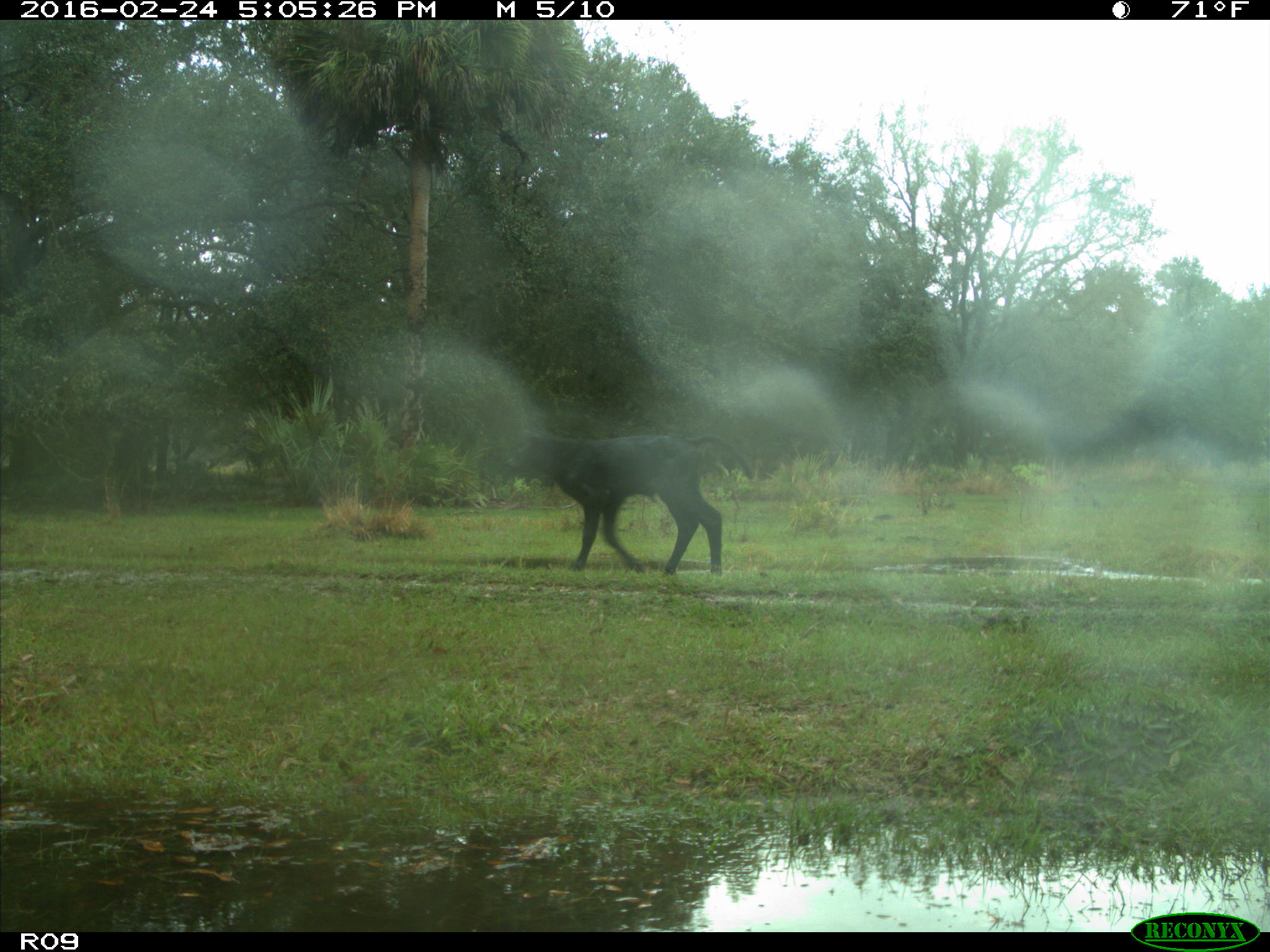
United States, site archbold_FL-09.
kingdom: Animalia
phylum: Chordata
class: Mammalia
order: Artiodactyla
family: Bovidae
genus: Bos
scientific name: Bos taurus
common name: domestic cow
Bos taurus (domestic cow).